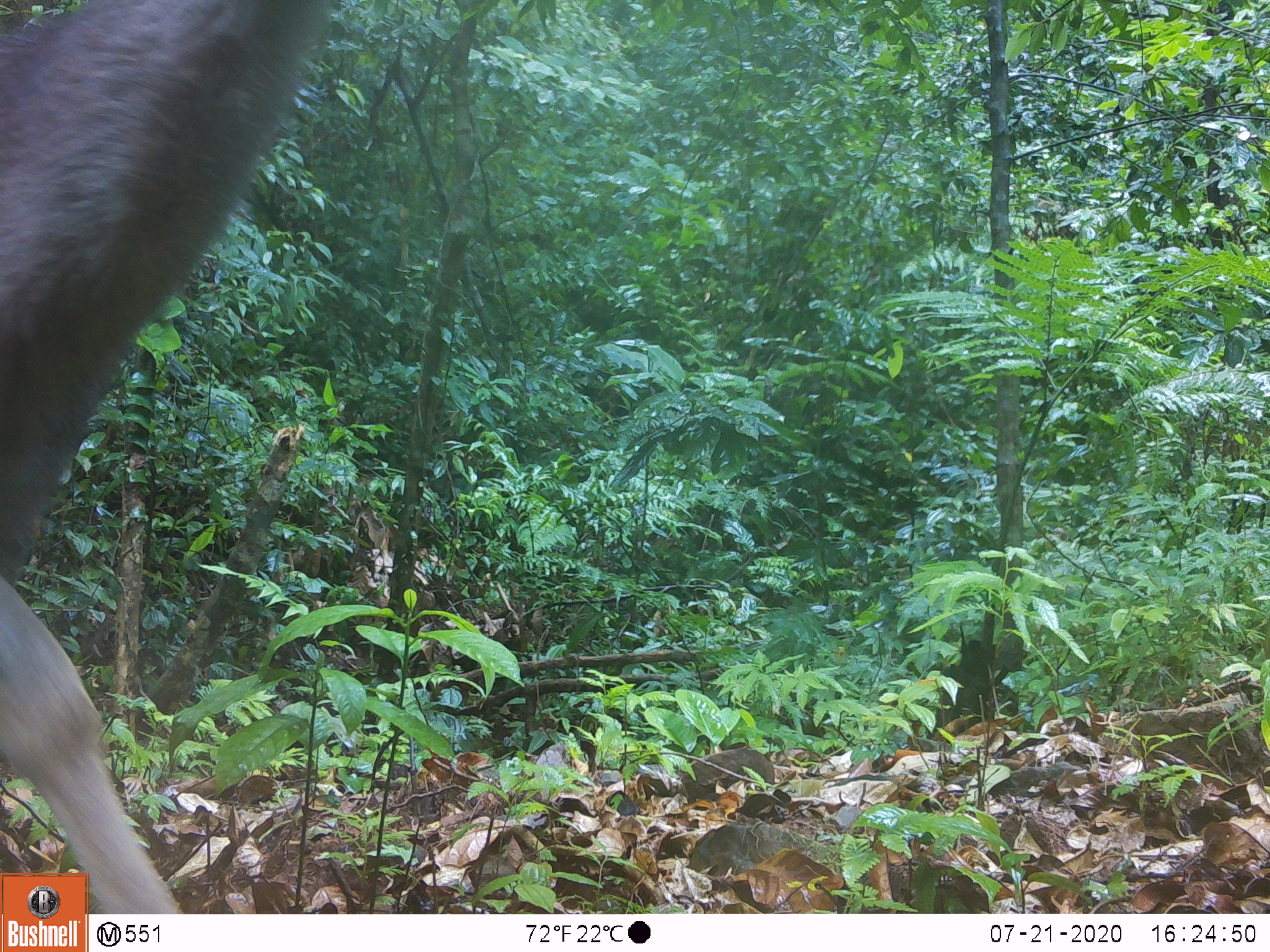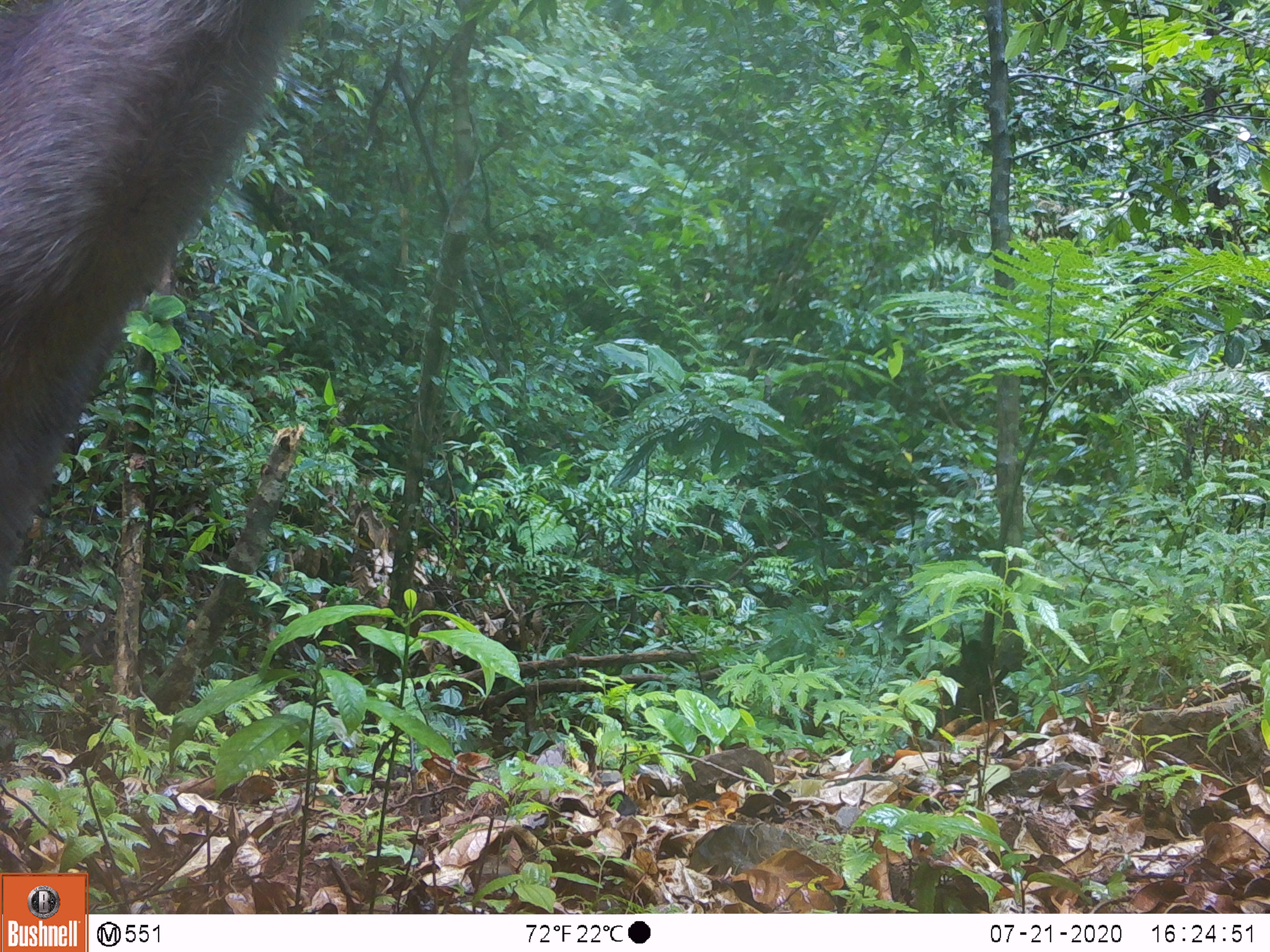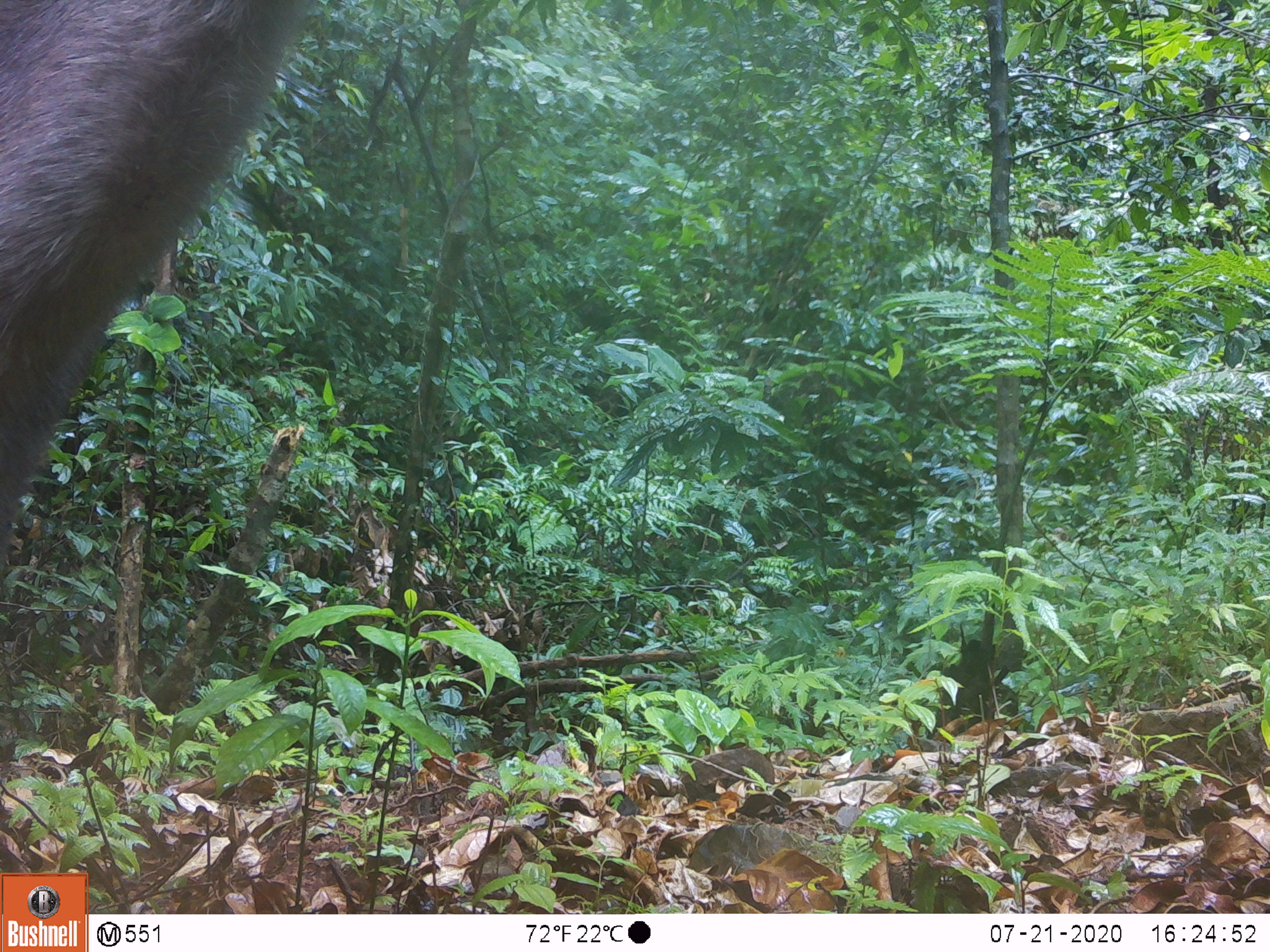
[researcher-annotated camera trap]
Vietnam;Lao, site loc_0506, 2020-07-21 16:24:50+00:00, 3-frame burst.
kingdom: Animalia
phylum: Chordata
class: Mammalia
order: Artiodactyla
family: Cervidae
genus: Rusa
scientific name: Rusa unicolor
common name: sambar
Sambar (Rusa unicolor). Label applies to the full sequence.